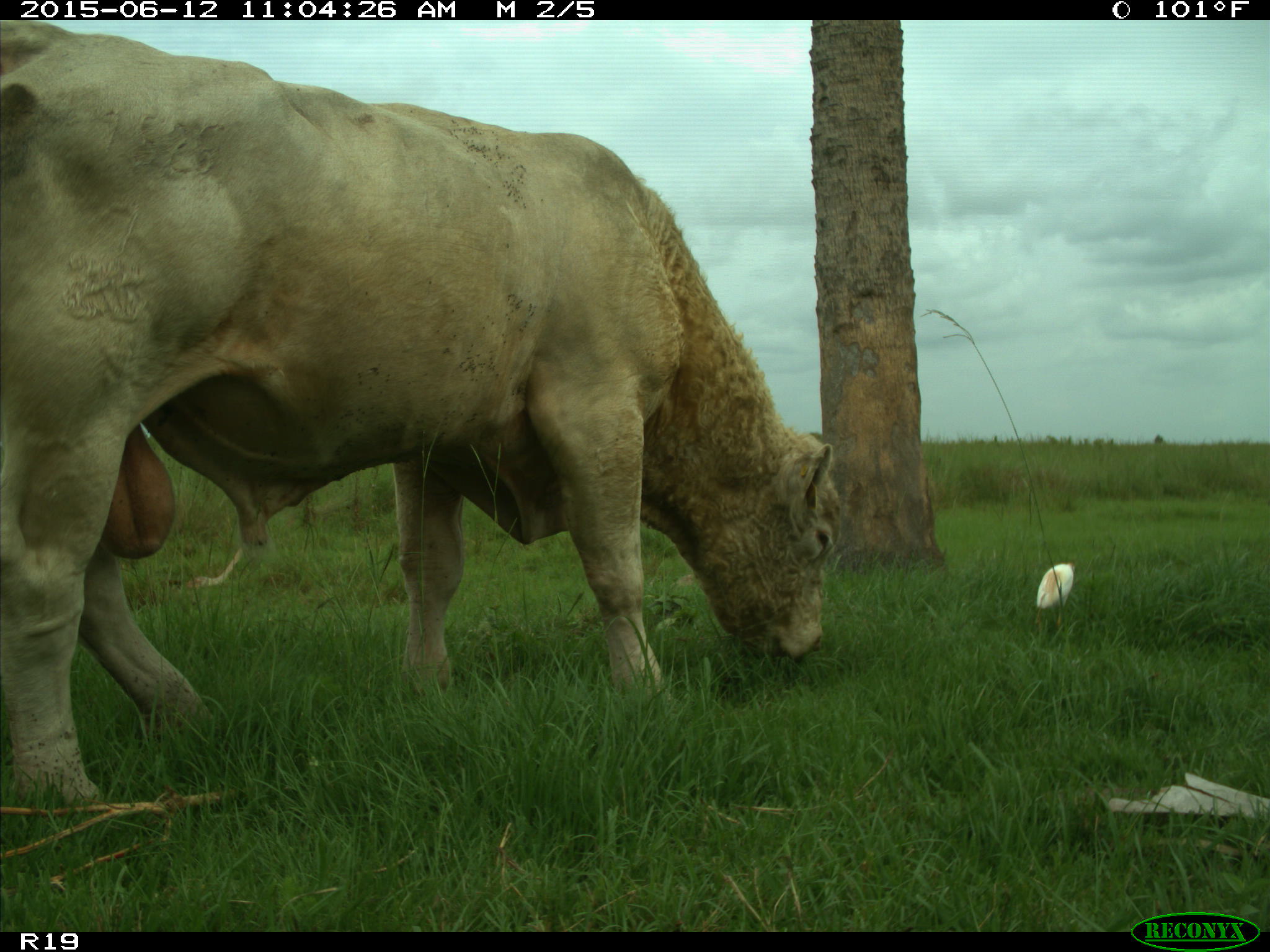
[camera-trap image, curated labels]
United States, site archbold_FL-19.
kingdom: Animalia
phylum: Chordata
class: Mammalia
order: Artiodactyla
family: Bovidae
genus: Bos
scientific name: Bos taurus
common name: domestic cow